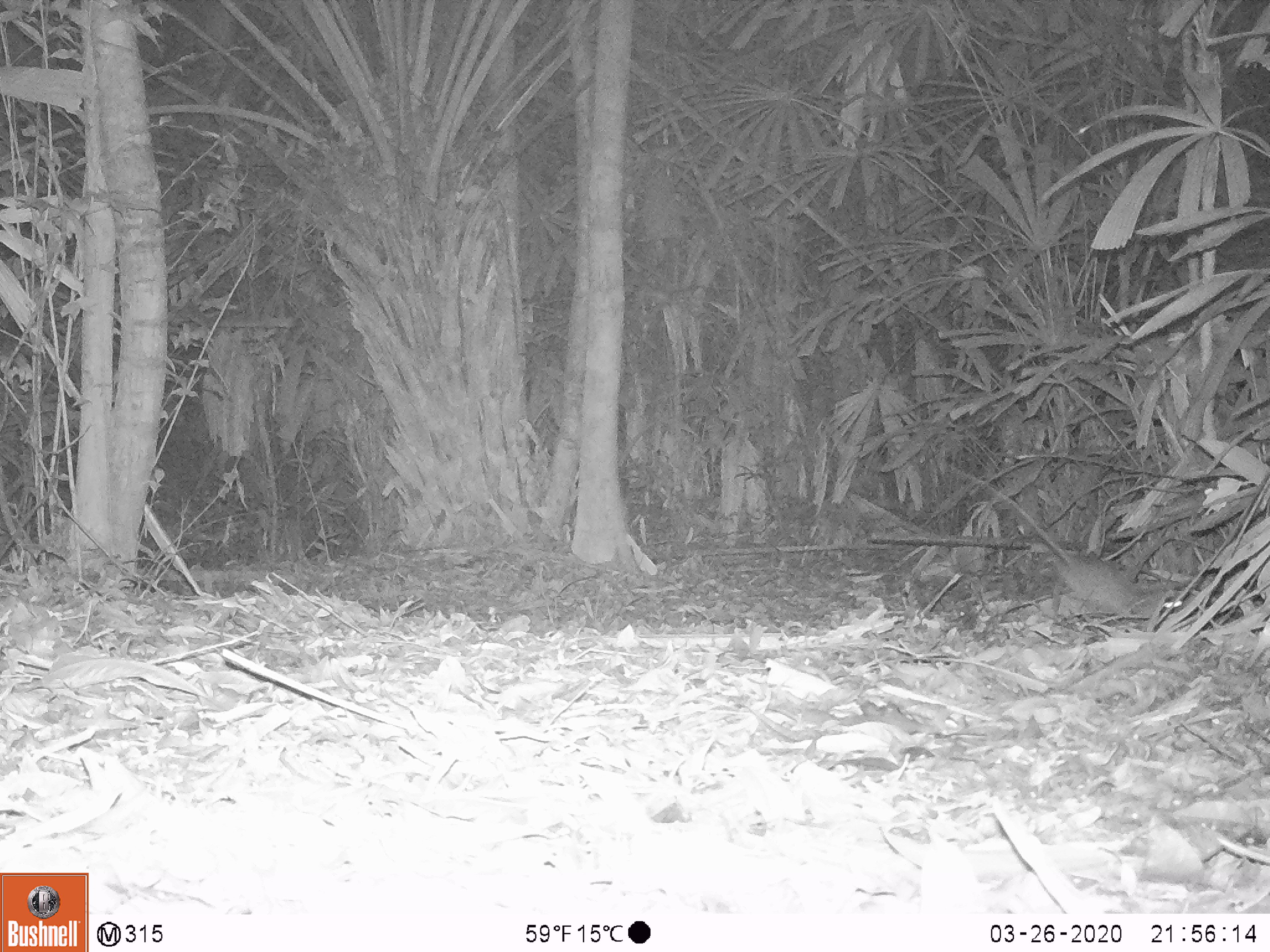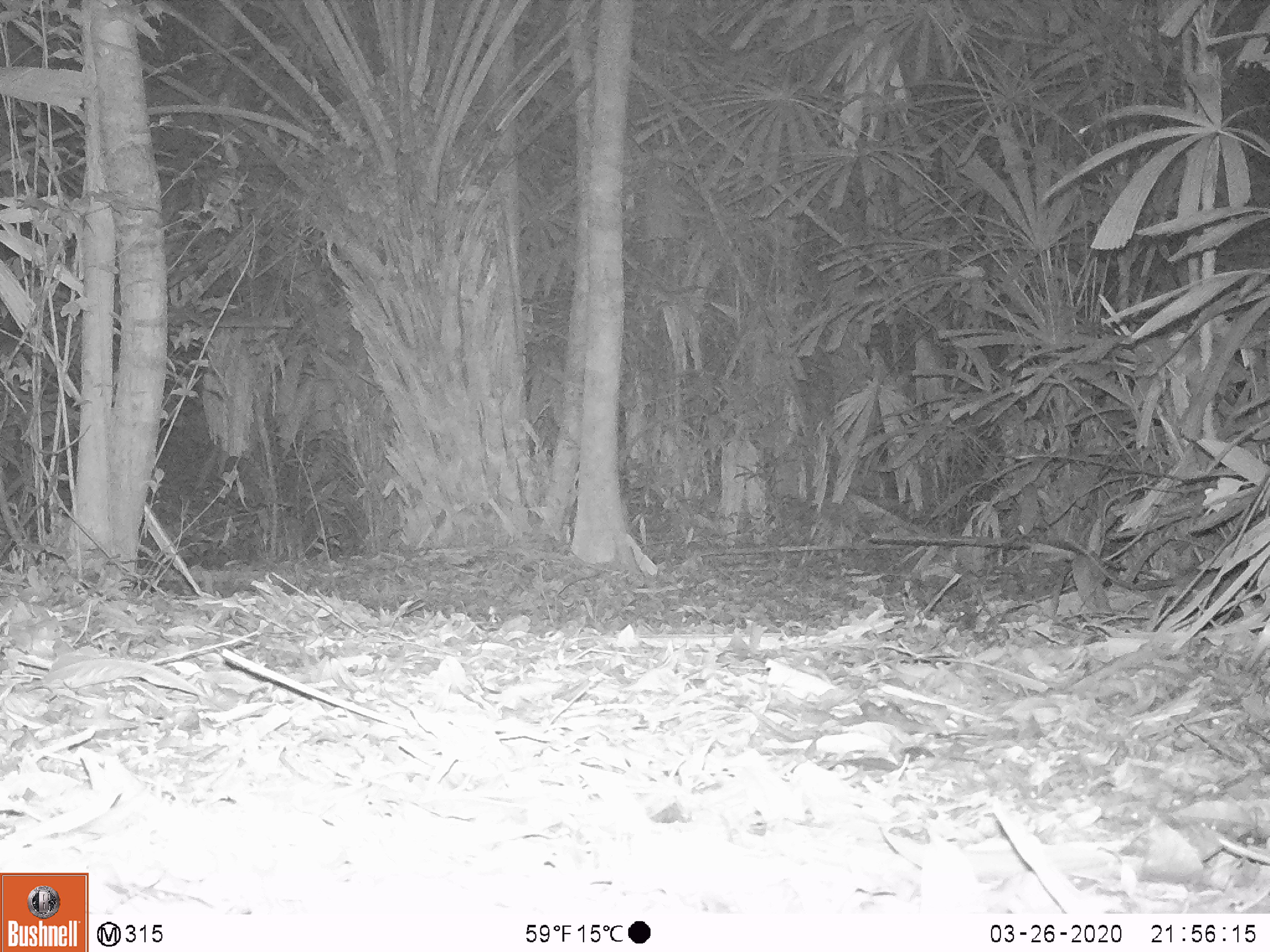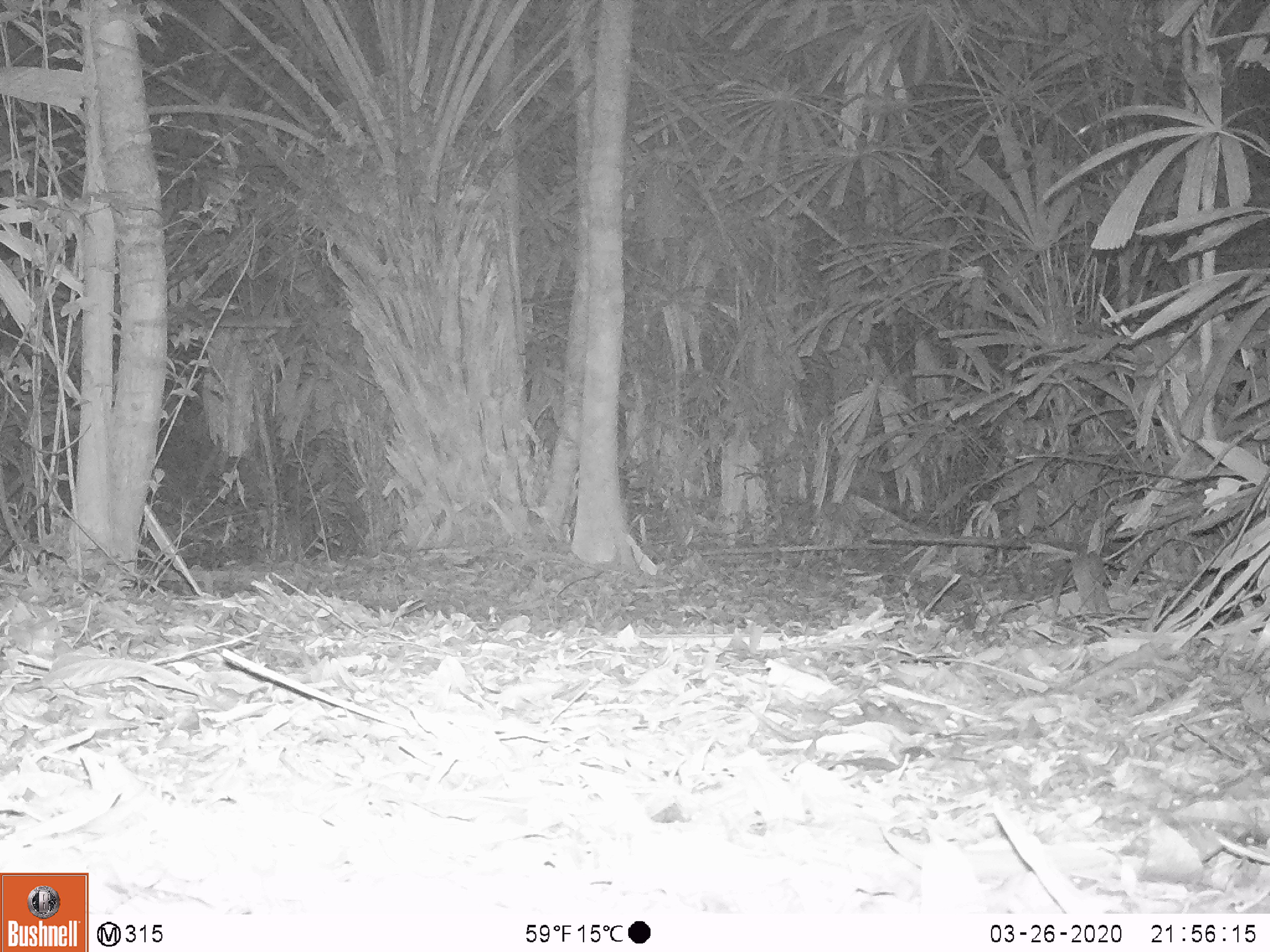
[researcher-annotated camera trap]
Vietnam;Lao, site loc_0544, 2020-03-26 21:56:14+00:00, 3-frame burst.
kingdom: Animalia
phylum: Chordata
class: Mammalia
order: Rodentia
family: Muridae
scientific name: Muridae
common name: old-world mice and rats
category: unidentified murid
Unidentified murid (old-world mice and rats) (Muridae). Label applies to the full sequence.